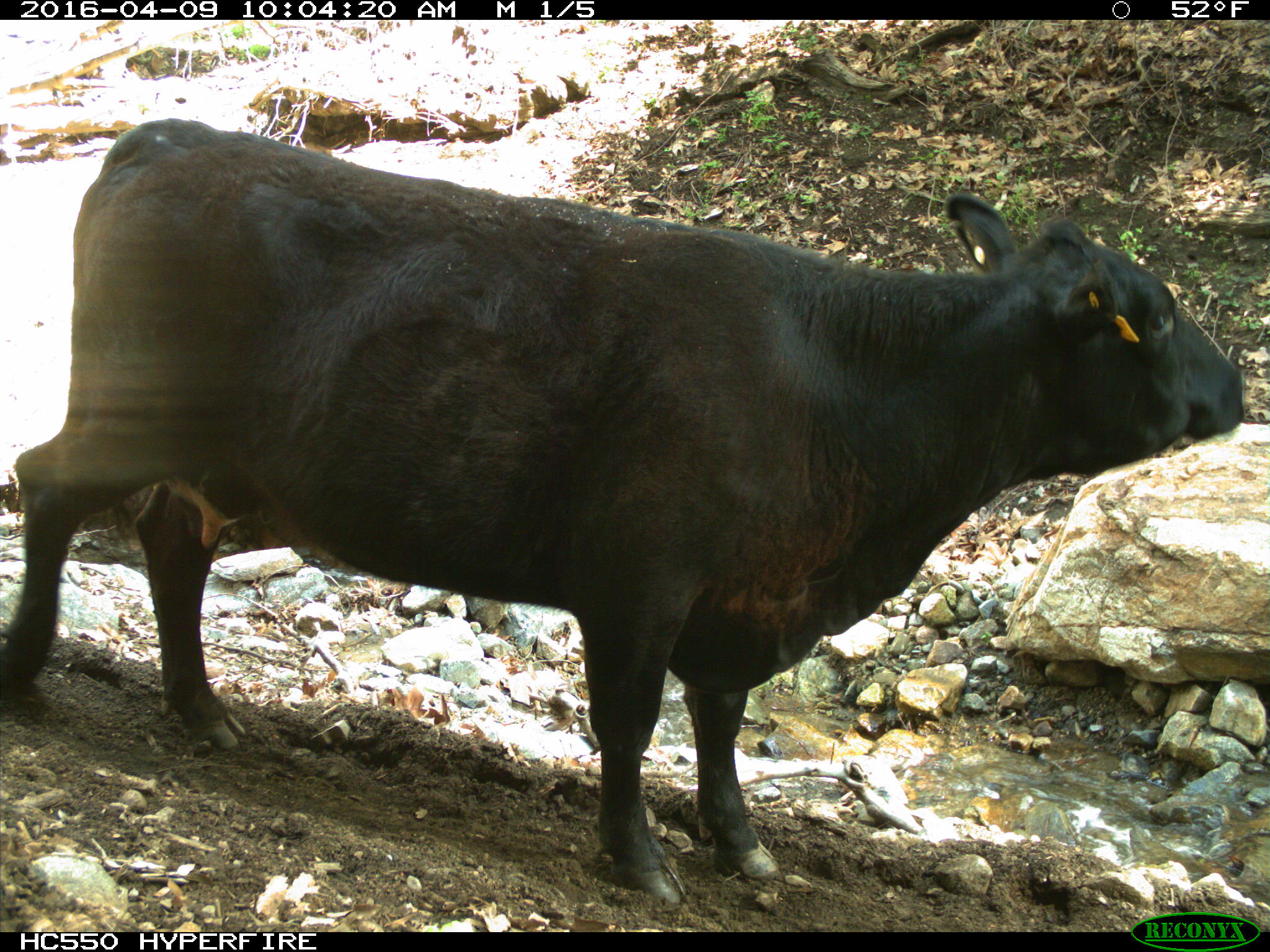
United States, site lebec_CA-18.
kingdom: Animalia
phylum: Chordata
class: Mammalia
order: Artiodactyla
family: Bovidae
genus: Bos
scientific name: Bos taurus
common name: domestic cow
Bos taurus (domestic cow).